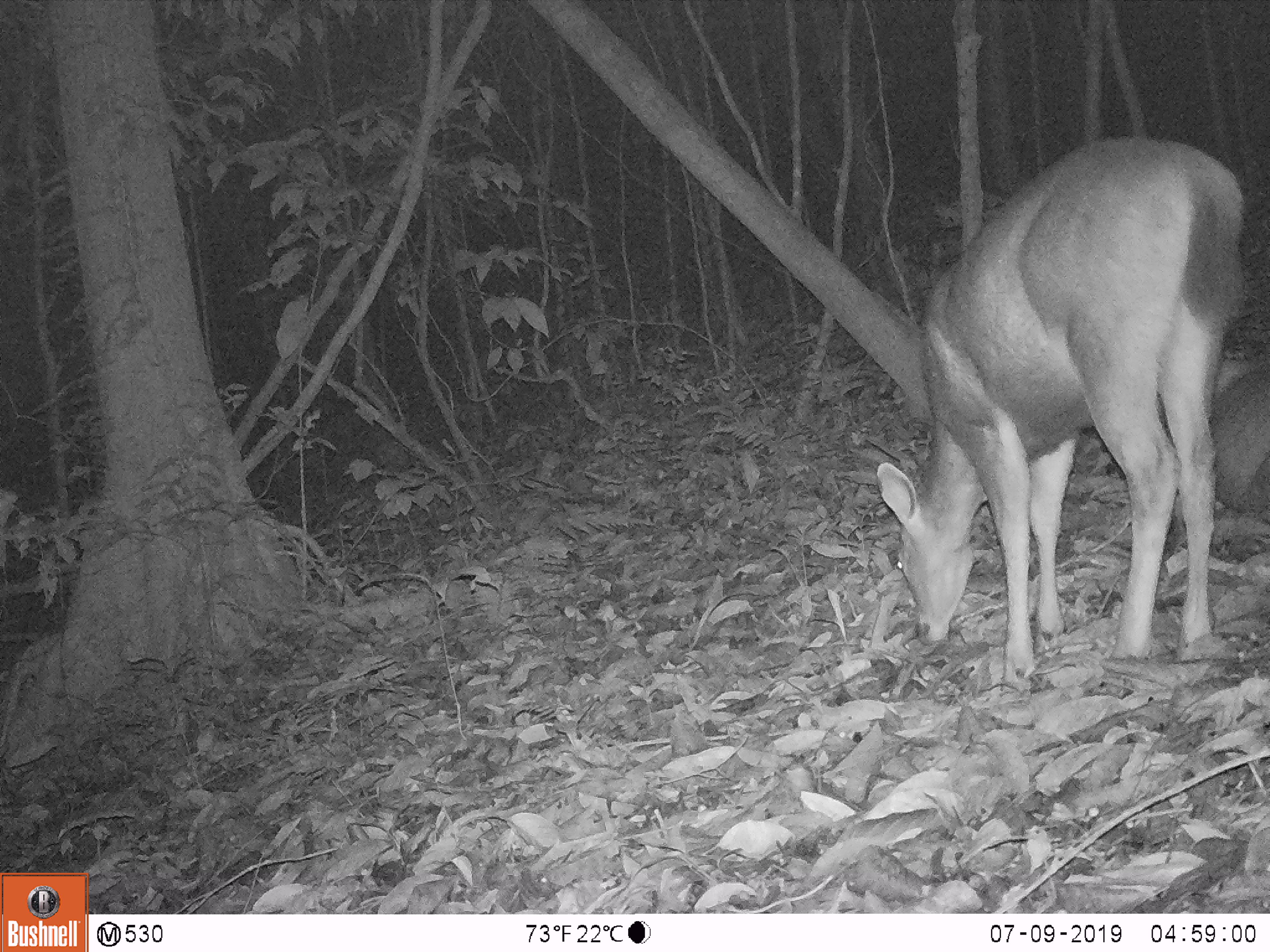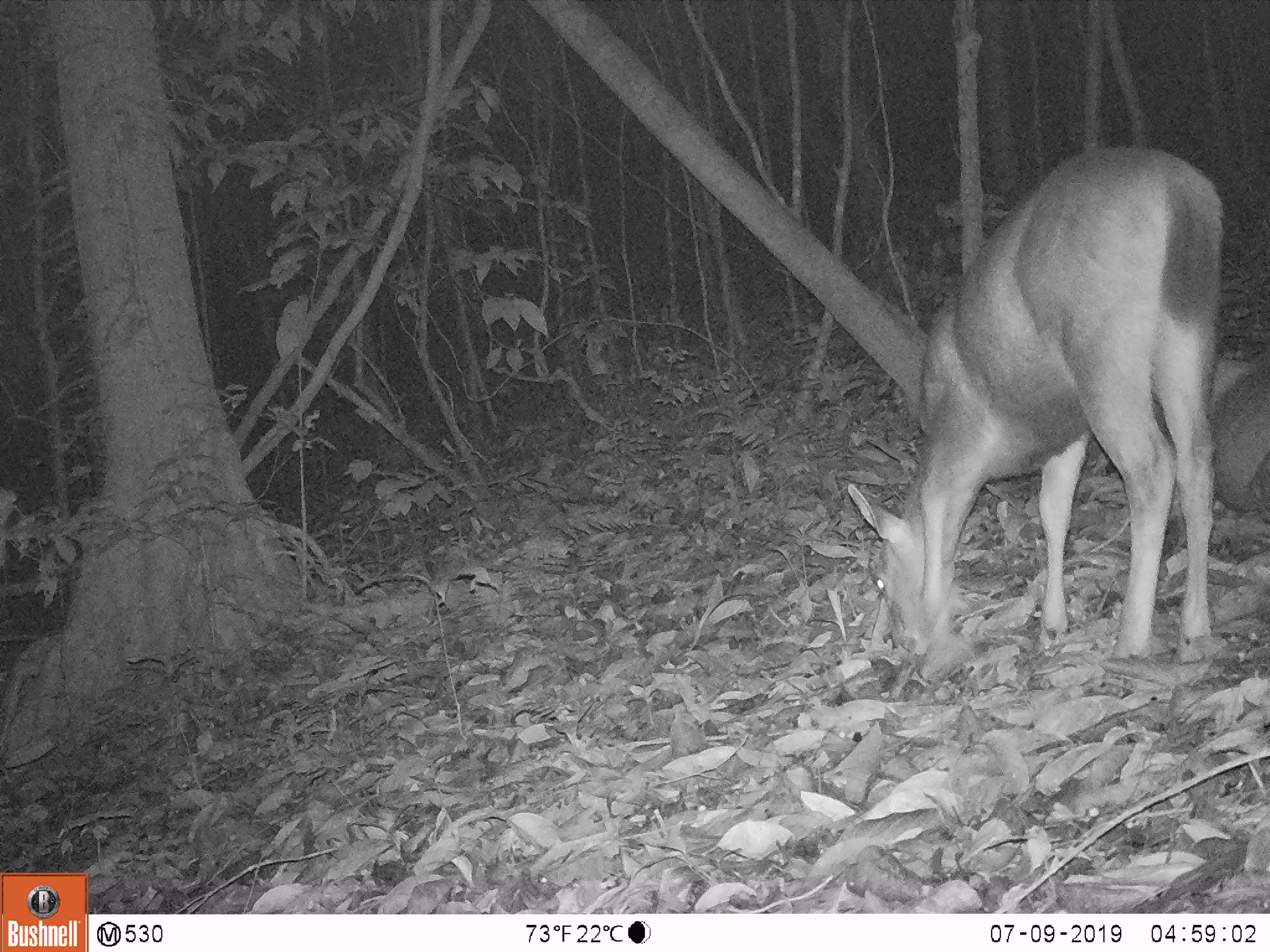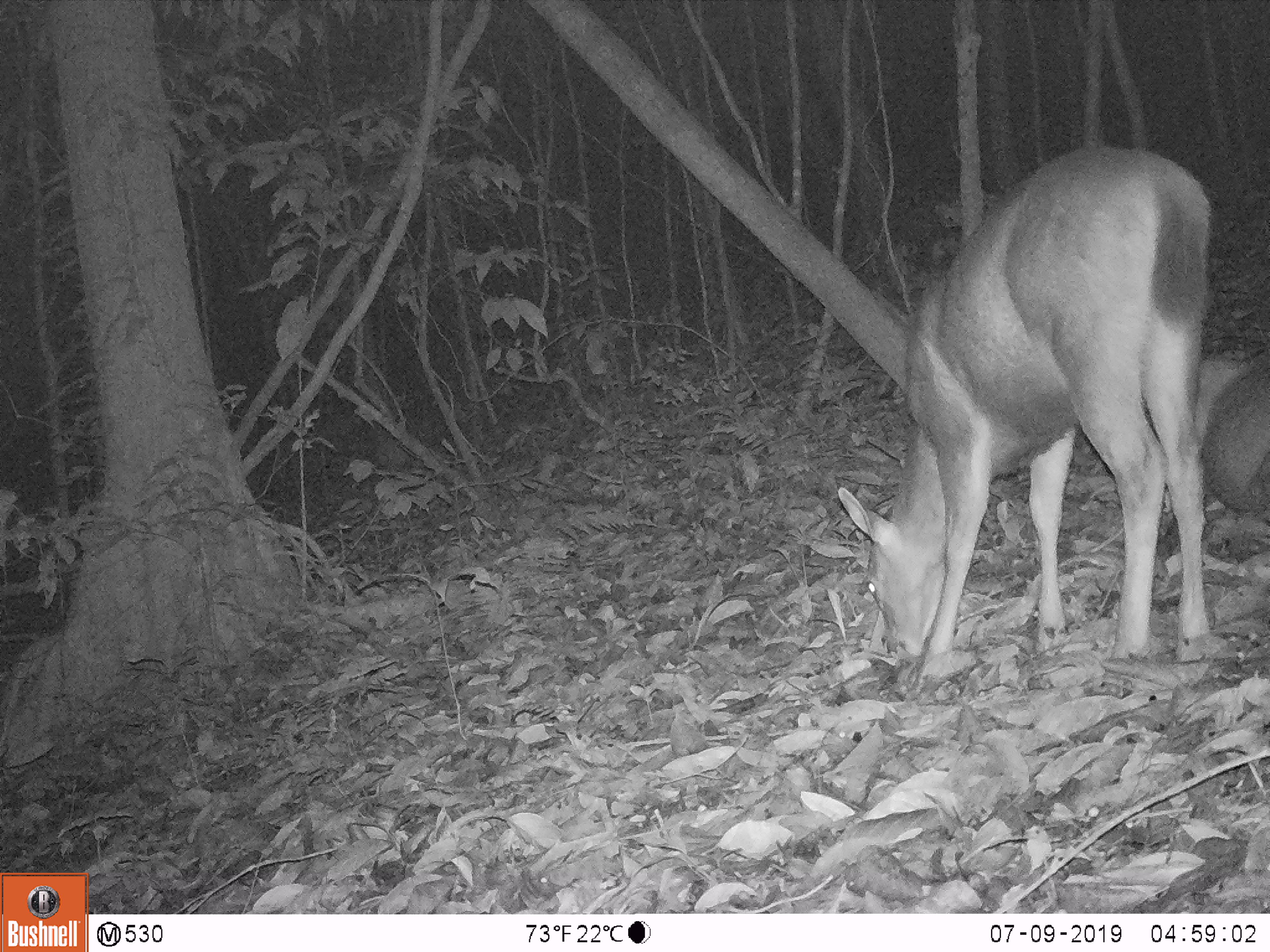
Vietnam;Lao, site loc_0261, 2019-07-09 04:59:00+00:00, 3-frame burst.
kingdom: Animalia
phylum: Chordata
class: Mammalia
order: Artiodactyla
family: Cervidae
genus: Rusa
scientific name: Rusa unicolor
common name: sambar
Sambar (Rusa unicolor). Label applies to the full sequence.